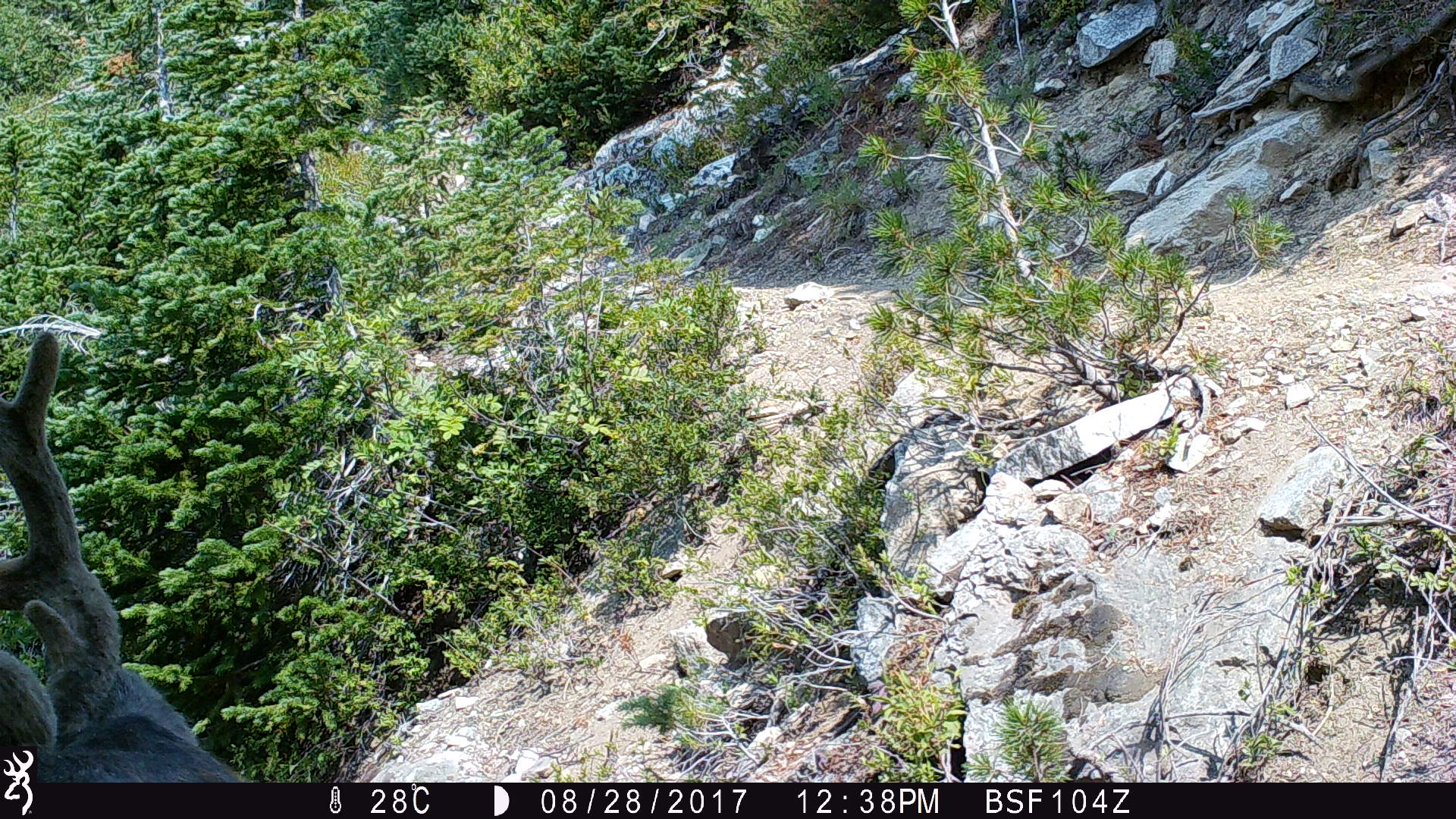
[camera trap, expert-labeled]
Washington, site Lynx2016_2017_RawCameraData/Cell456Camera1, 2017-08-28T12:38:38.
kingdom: Animalia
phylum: Chordata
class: Mammalia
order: Artiodactyla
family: Cervidae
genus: Odocoileus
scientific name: Odocoileus hemionus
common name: mule deer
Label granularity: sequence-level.